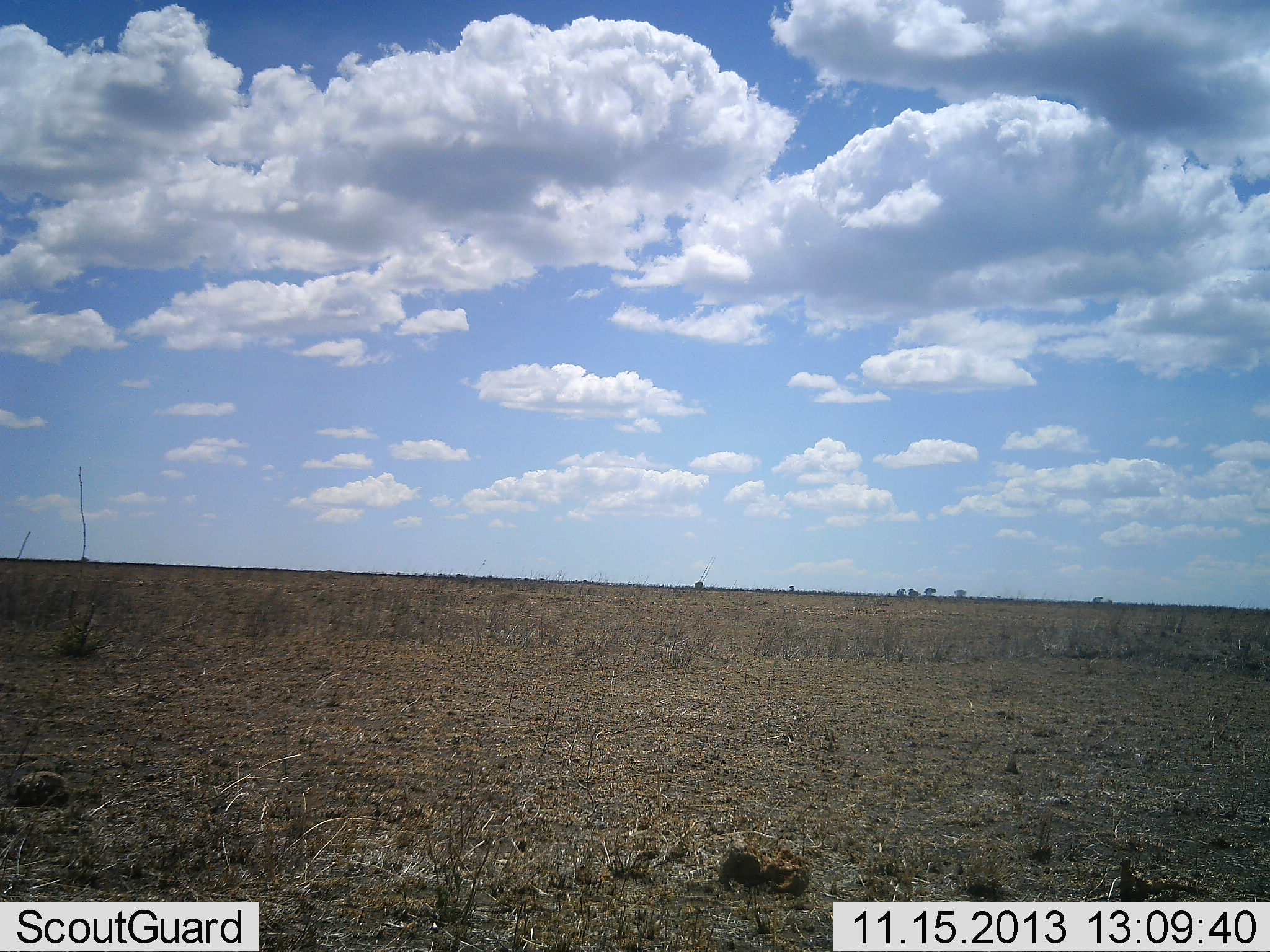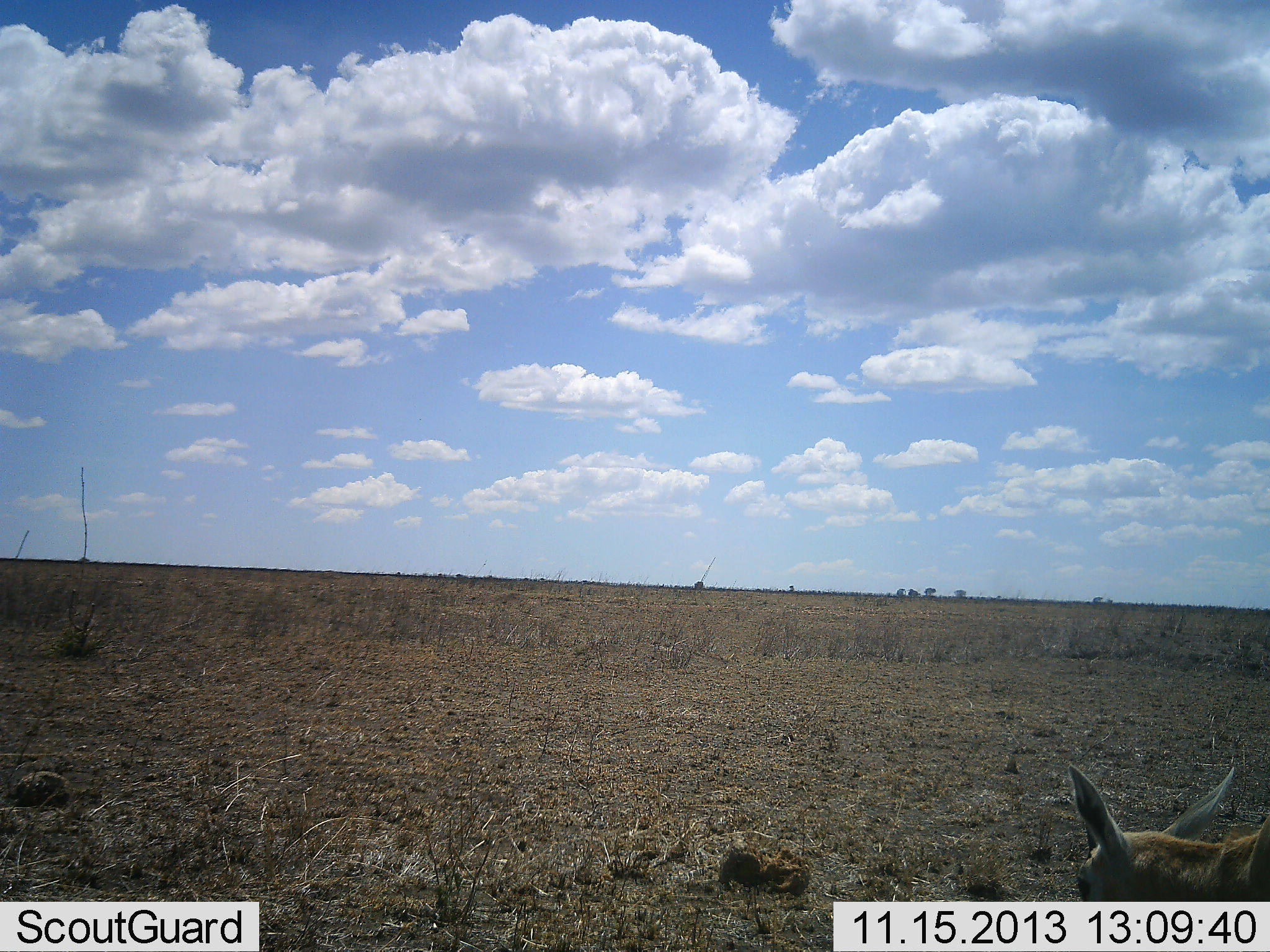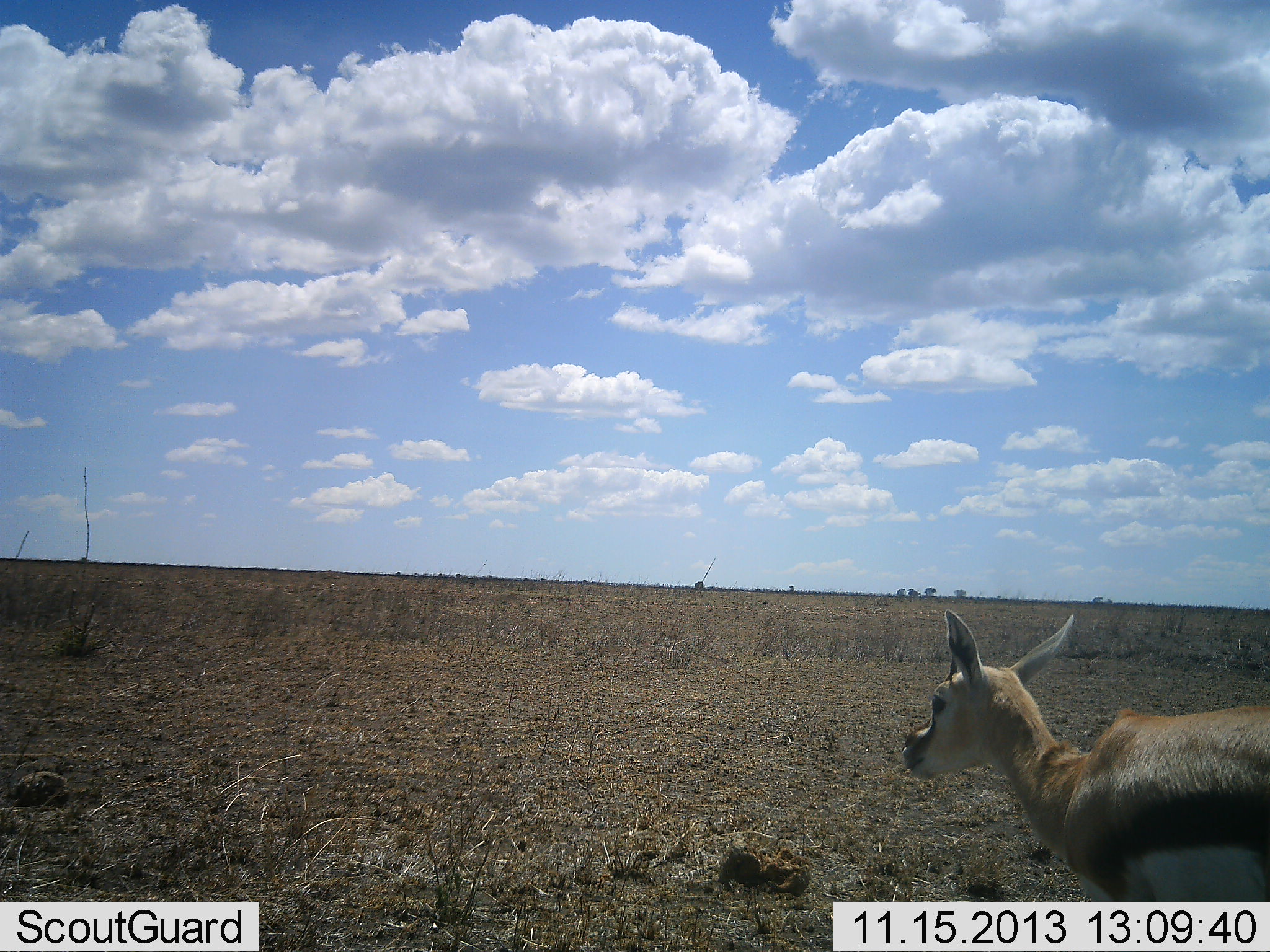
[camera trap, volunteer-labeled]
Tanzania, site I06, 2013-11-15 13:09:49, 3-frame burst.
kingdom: Animalia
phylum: Chordata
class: Mammalia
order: Artiodactyla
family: Bovidae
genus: Eudorcas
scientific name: Eudorcas thomsonii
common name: thomson's gazelle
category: gazellethomsons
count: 1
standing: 10%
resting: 0%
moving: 100%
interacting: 0%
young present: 0%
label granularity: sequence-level